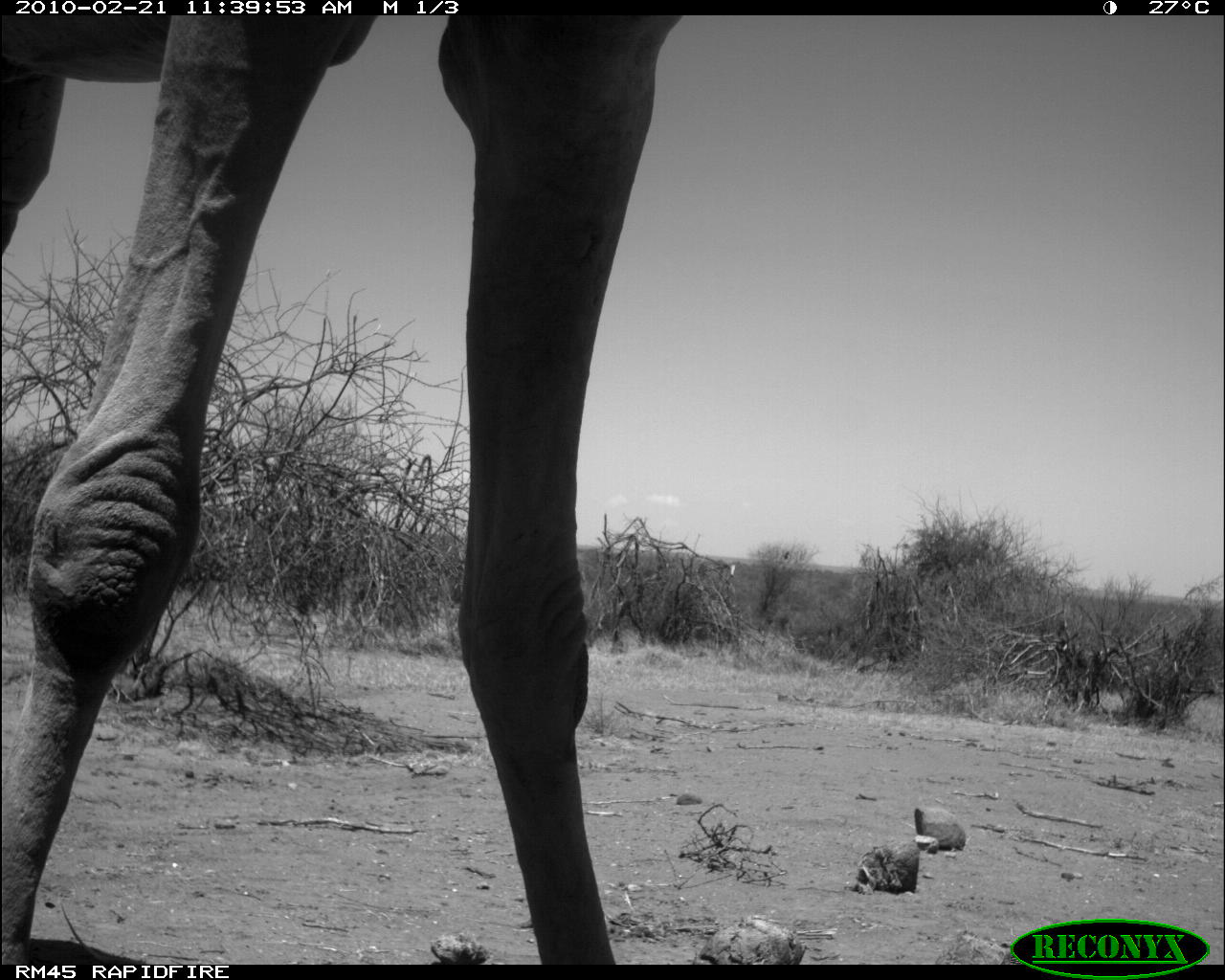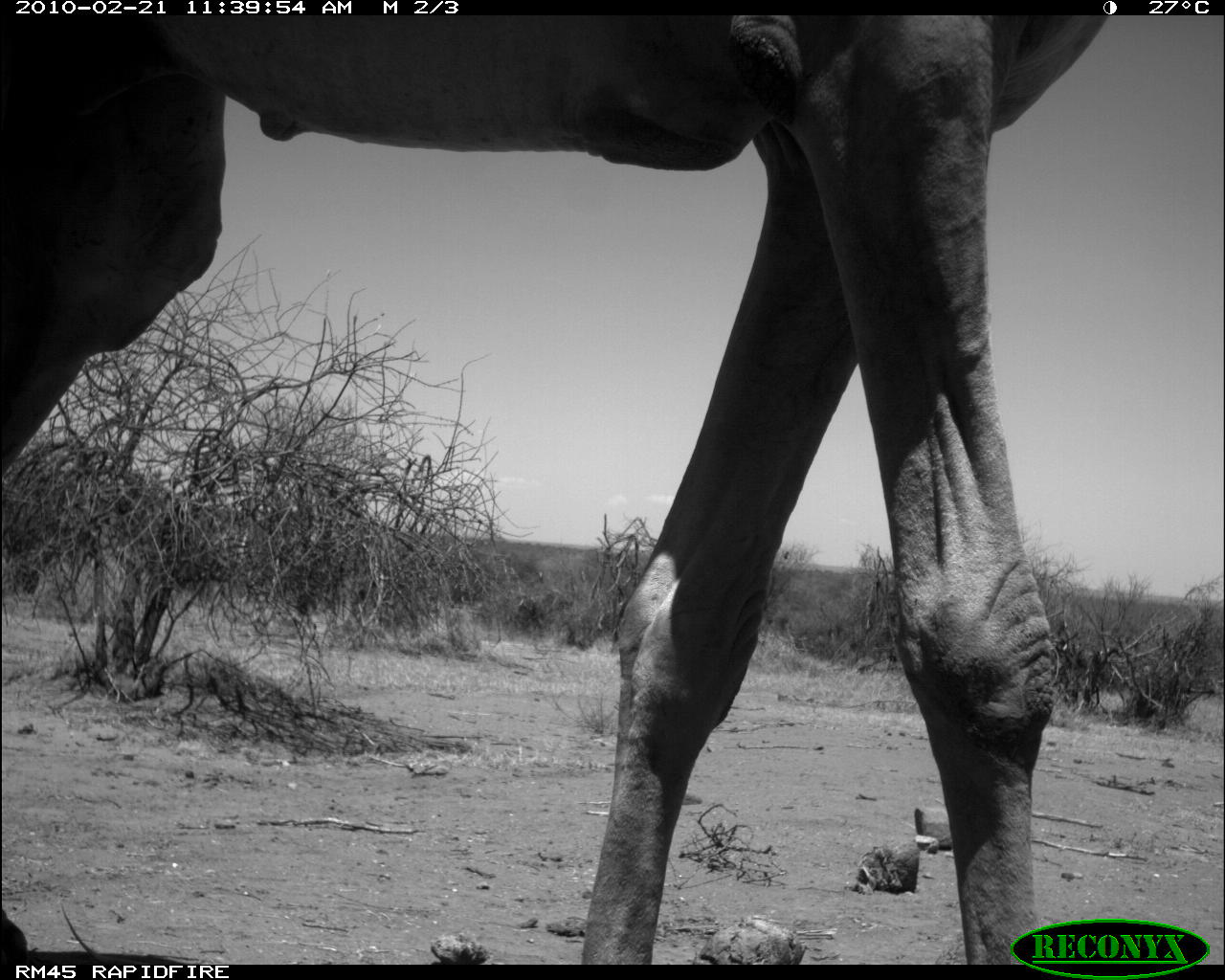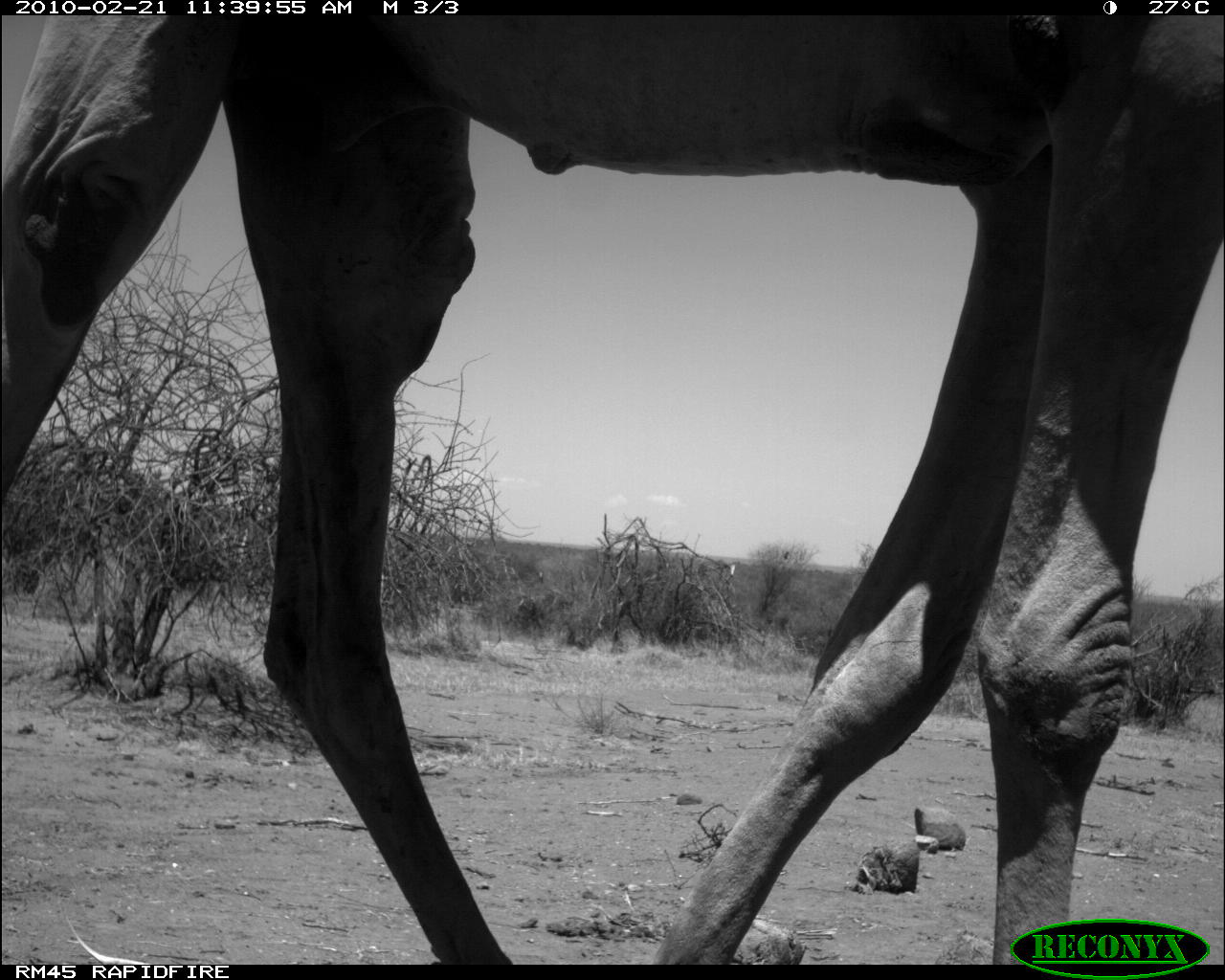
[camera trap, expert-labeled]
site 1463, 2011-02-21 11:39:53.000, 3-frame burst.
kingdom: Animalia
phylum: Chordata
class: Mammalia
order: Artiodactyla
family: Bovidae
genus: Madoqua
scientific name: Madoqua guentheri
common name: günther's dik-dik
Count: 1.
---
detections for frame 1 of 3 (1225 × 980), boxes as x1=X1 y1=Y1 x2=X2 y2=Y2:
madoqua guentheri: x1=1 y1=12 x2=683 y2=964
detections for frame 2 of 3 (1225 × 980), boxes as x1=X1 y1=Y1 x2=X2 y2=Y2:
madoqua guentheri: x1=0 y1=14 x2=1108 y2=964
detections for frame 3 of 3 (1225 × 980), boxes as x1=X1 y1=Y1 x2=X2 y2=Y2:
madoqua guentheri: x1=1 y1=15 x2=1225 y2=962